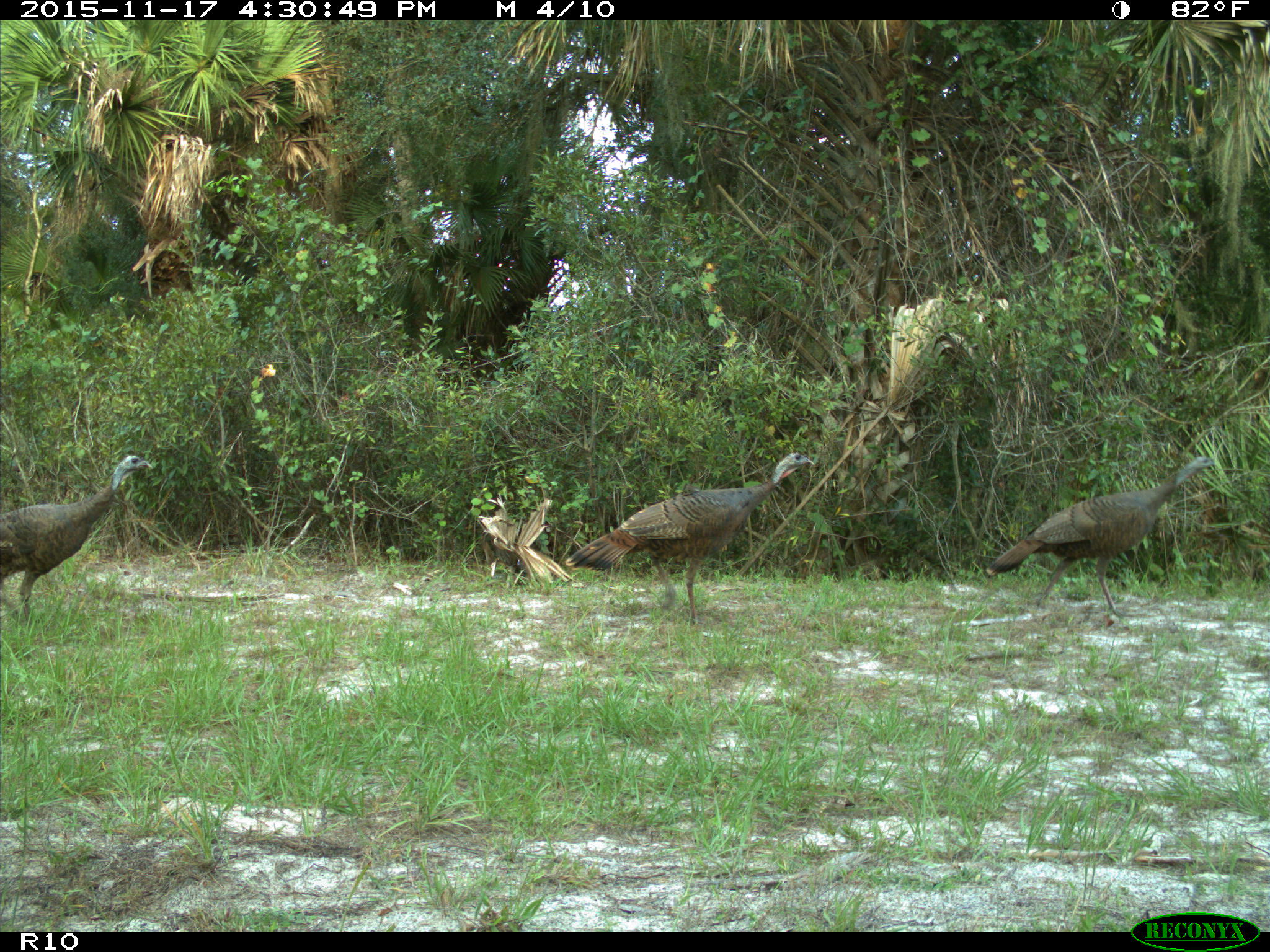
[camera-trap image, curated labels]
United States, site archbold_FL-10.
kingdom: Animalia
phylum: Chordata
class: Aves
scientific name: Aves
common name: birds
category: unidentified bird